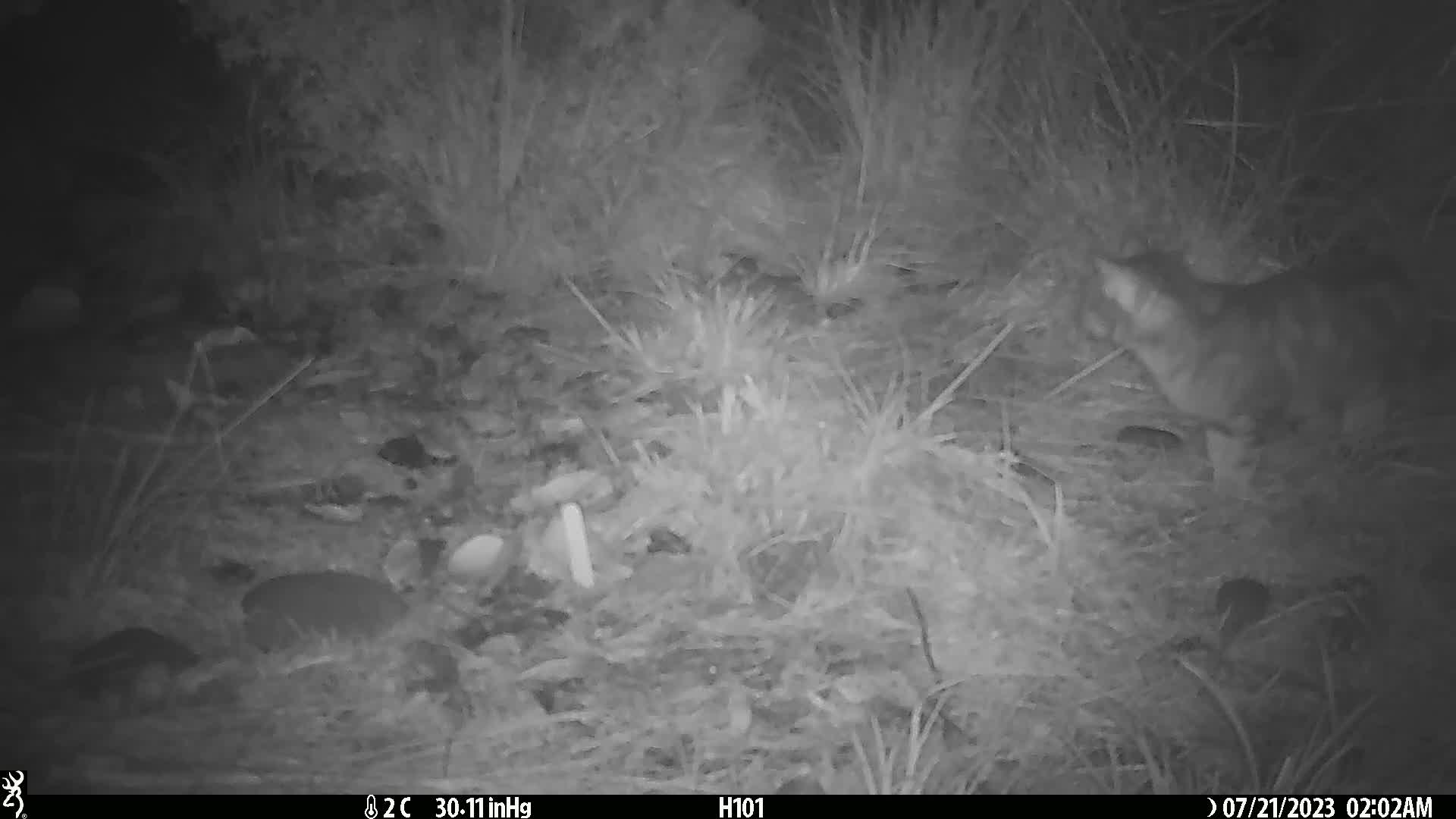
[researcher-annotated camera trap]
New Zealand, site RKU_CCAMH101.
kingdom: Animalia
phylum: Chordata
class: Mammalia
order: Carnivora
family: Felidae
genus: Felis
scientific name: Felis catus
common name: domestic cat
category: cat